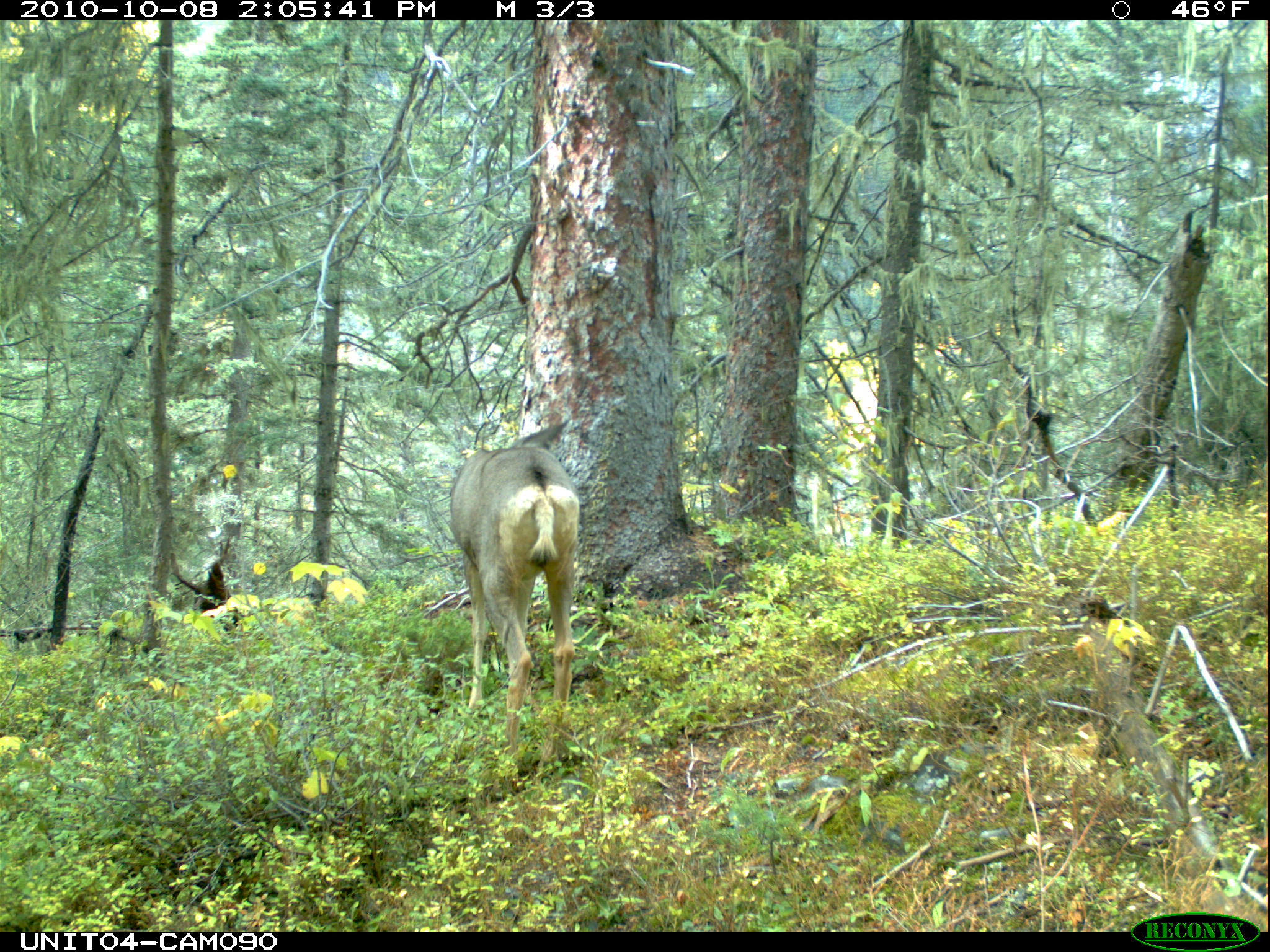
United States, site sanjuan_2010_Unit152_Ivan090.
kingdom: Animalia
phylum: Chordata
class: Mammalia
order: Artiodactyla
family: Cervidae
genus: Odocoileus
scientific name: Odocoileus hemionus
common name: mule deer